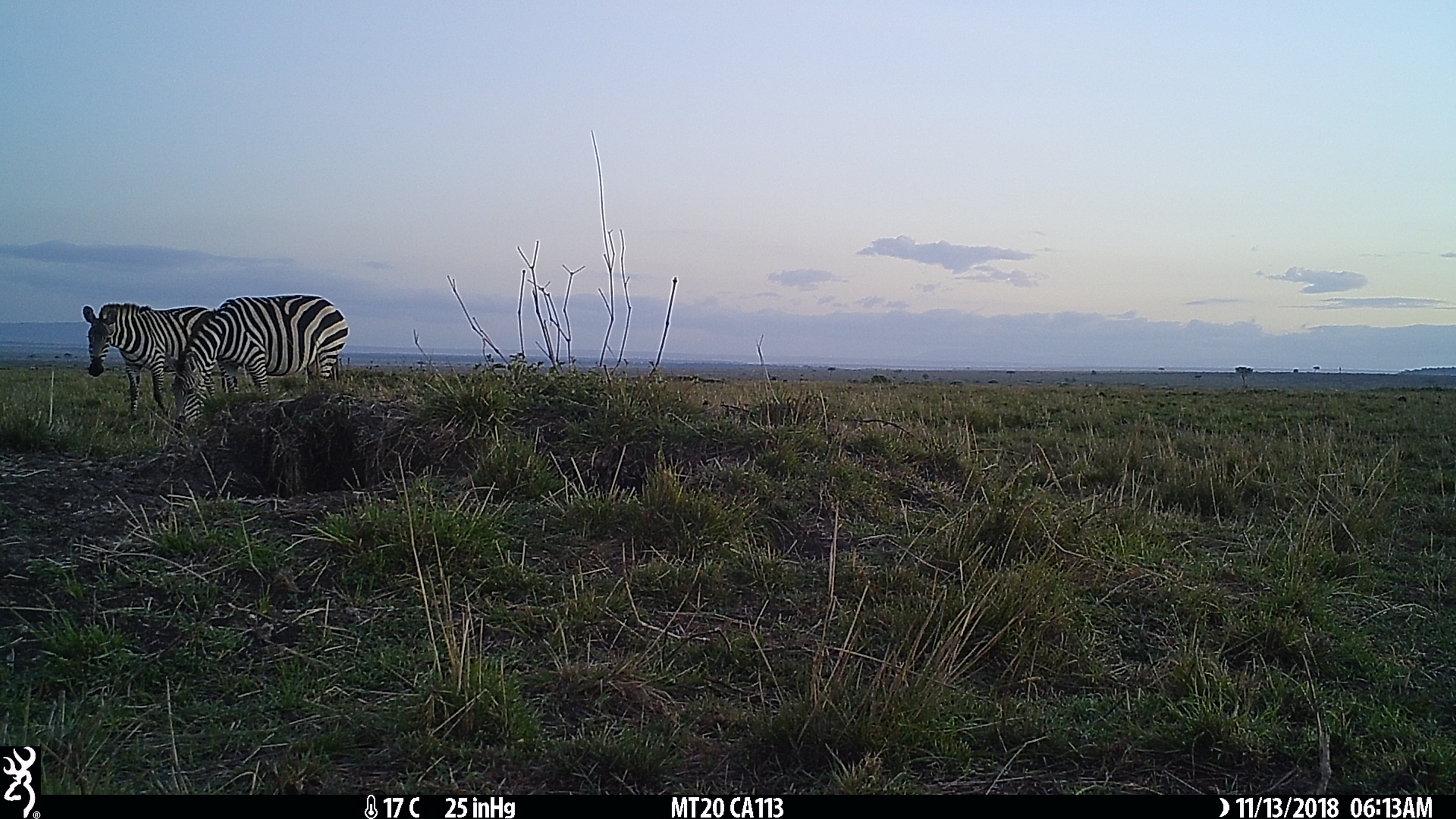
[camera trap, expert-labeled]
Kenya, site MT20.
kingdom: Animalia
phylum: Chordata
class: Mammalia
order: Perissodactyla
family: Equidae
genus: Equus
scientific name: Equus quagga burchellii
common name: burchell's zebra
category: zebra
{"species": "zebra (burchell's zebra) (Equus quagga burchellii)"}